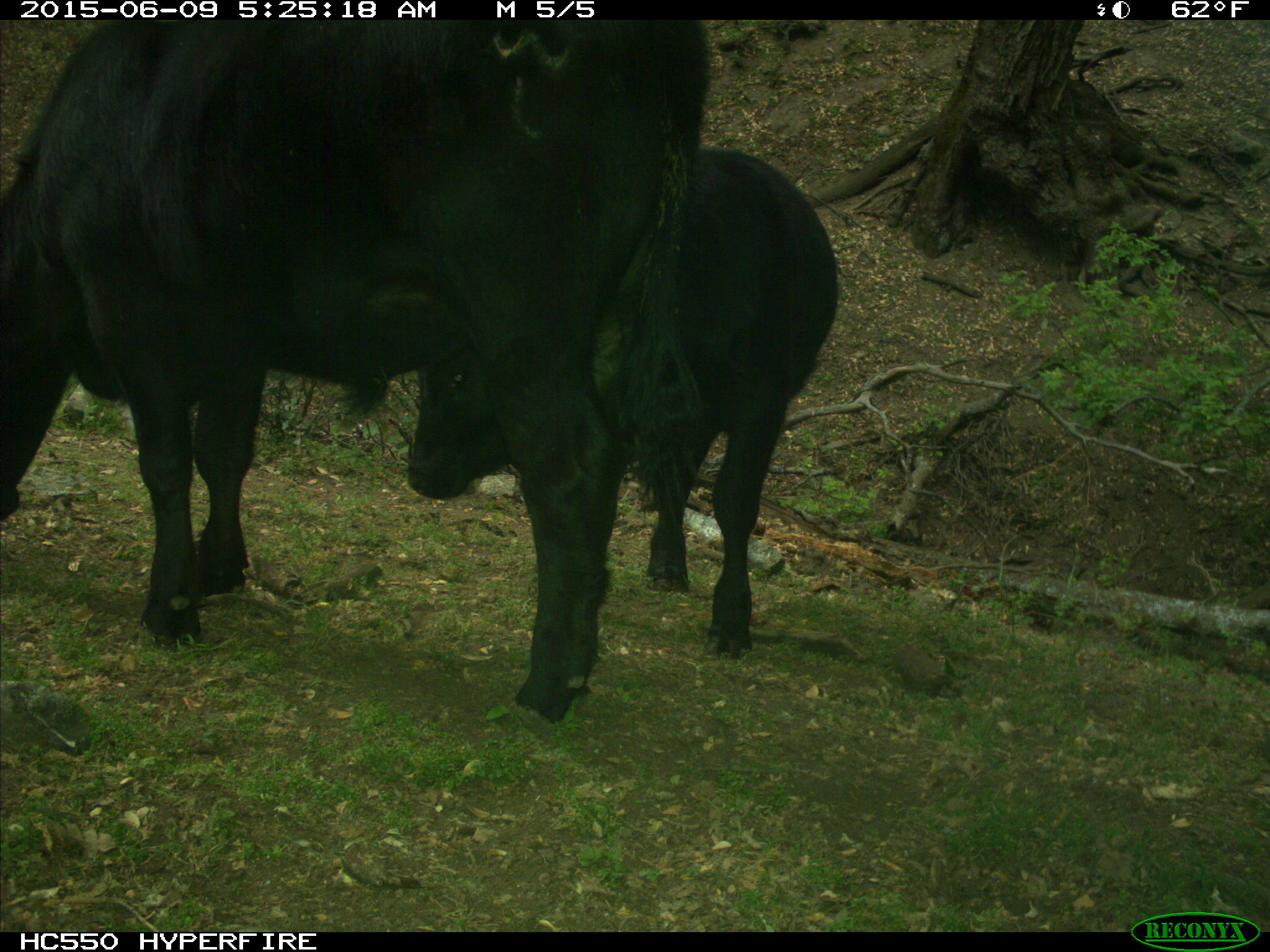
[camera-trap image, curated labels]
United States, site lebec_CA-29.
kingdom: Animalia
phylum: Chordata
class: Mammalia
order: Artiodactyla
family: Bovidae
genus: Bos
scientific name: Bos taurus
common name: domestic cow